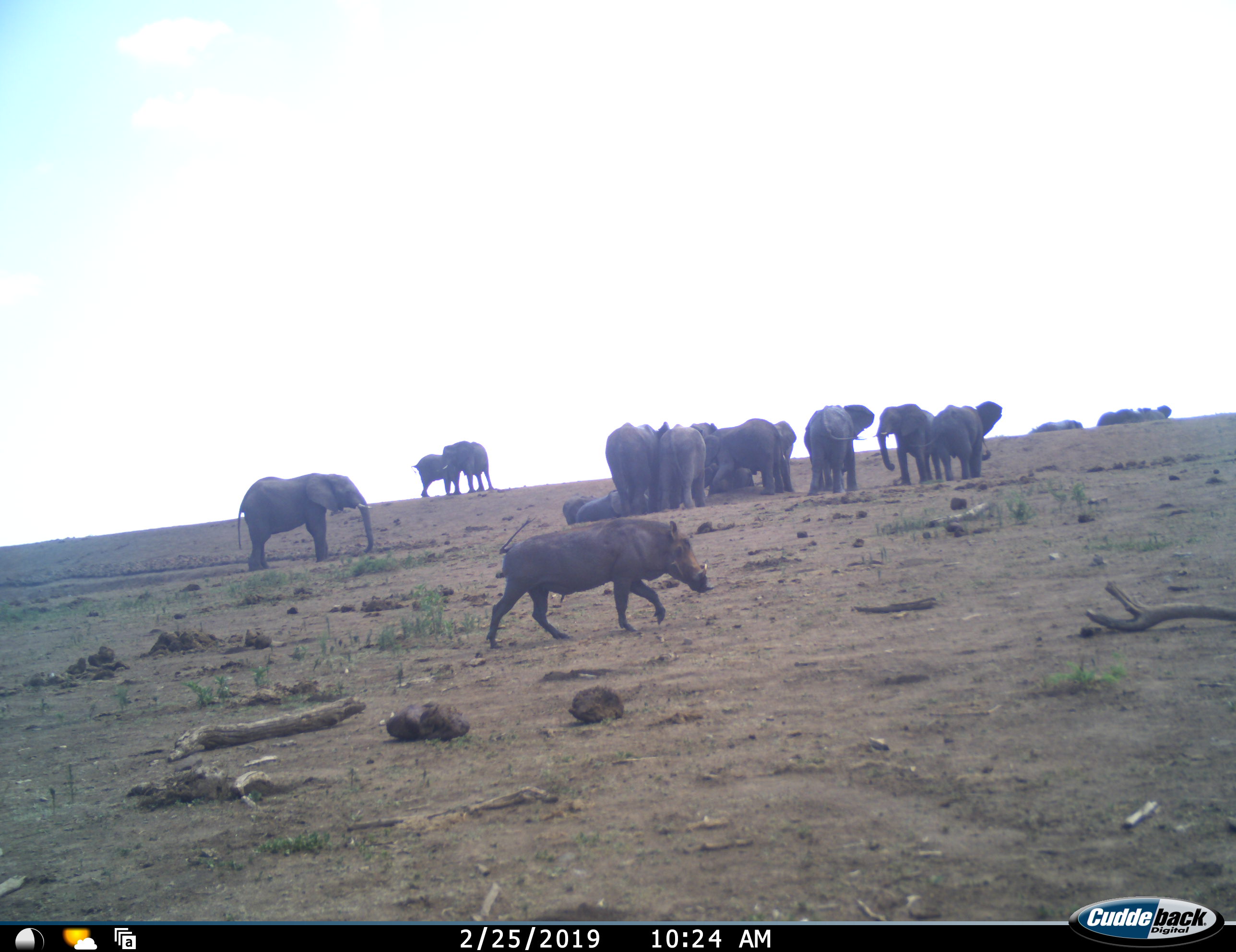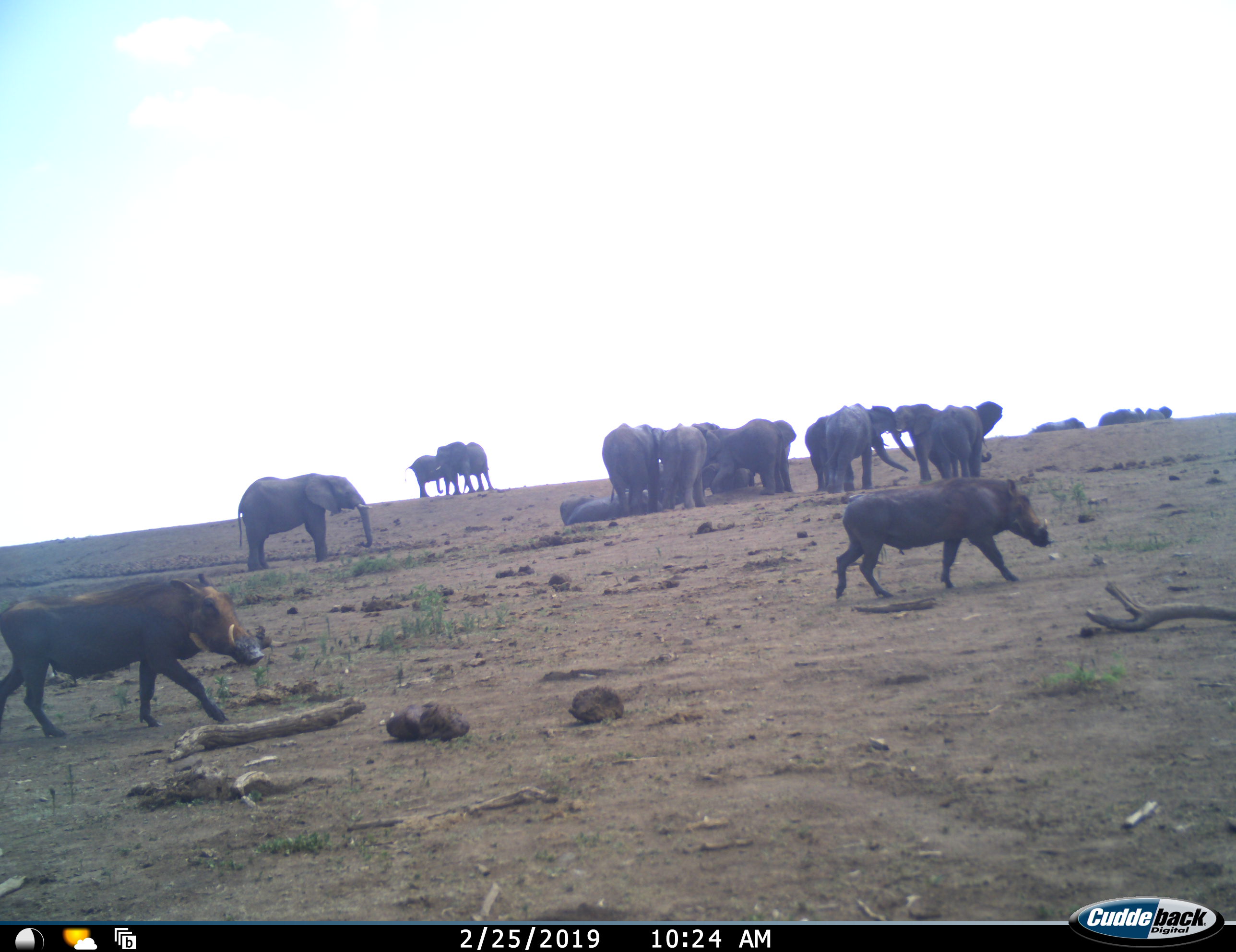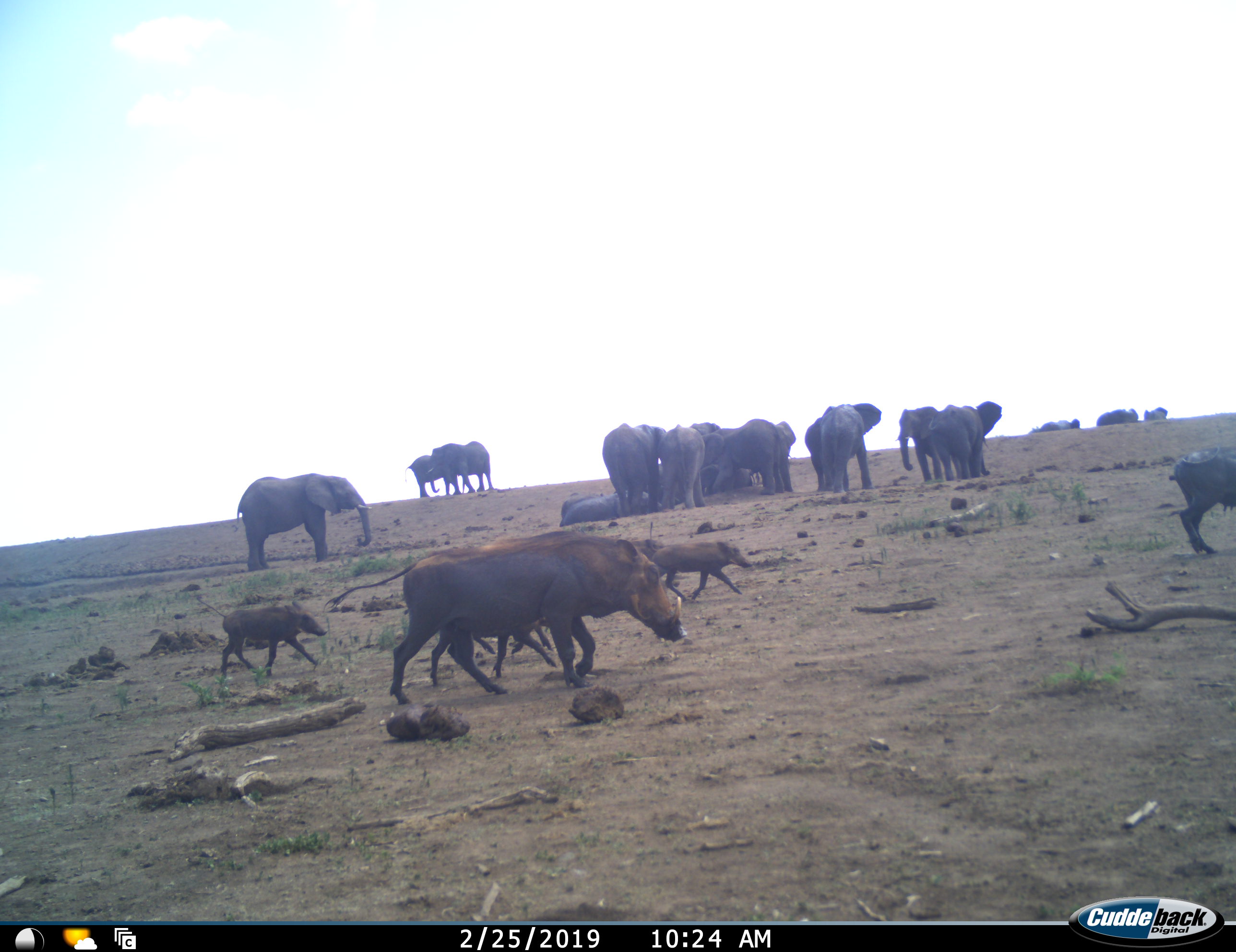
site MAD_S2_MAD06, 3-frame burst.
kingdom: Animalia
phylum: Chordata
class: Mammalia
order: Proboscidea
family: Elephantidae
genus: Loxodonta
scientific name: Loxodonta africana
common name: african bush elephant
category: elephant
Elephant (african bush elephant) (Loxodonta africana), count 11-50. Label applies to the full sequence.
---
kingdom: Animalia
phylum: Chordata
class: Mammalia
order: Artiodactyla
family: Suidae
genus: Phacochoerus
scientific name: Phacochoerus africanus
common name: warthog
Warthog (Phacochoerus africanus), count 5. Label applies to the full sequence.